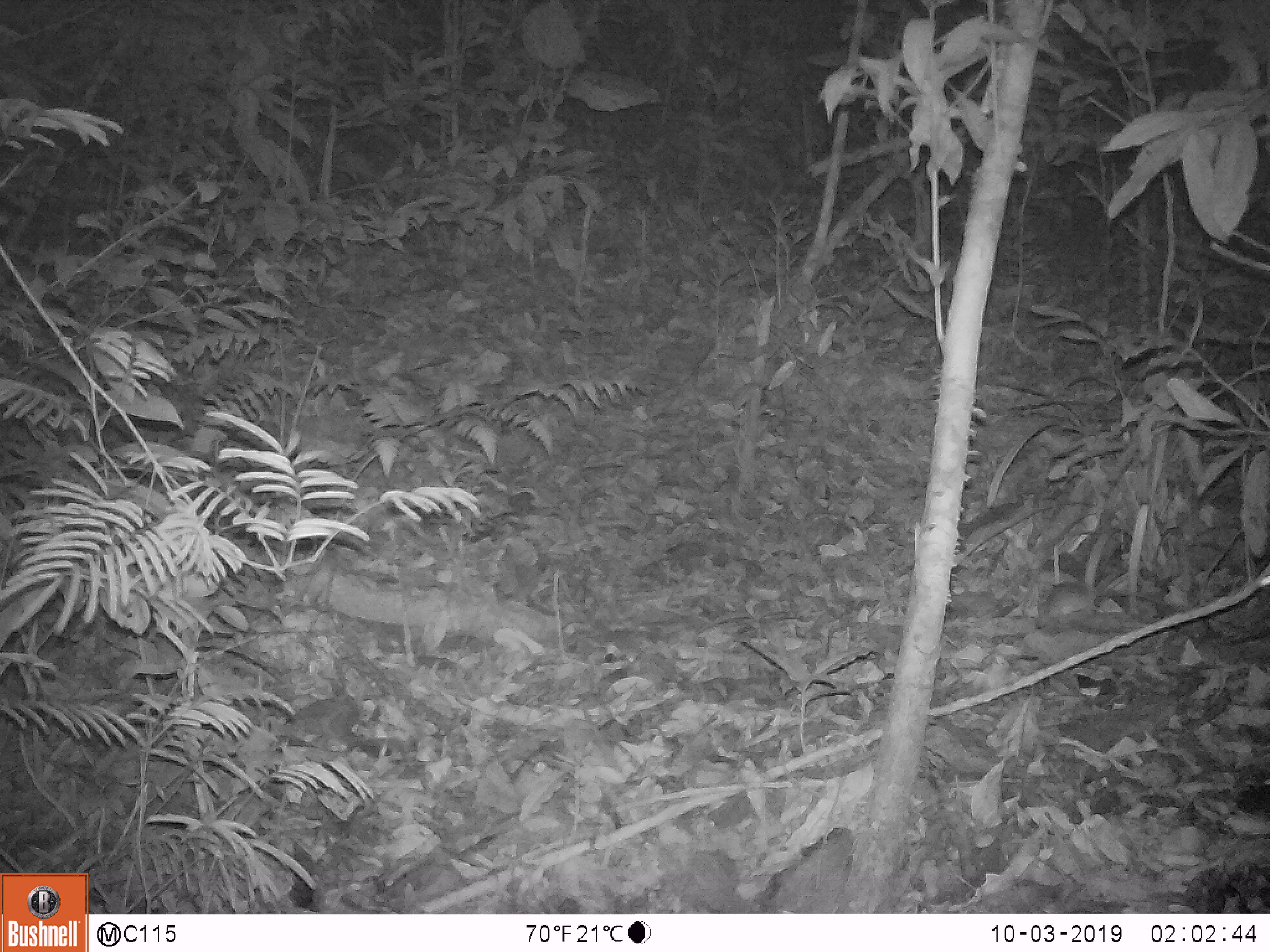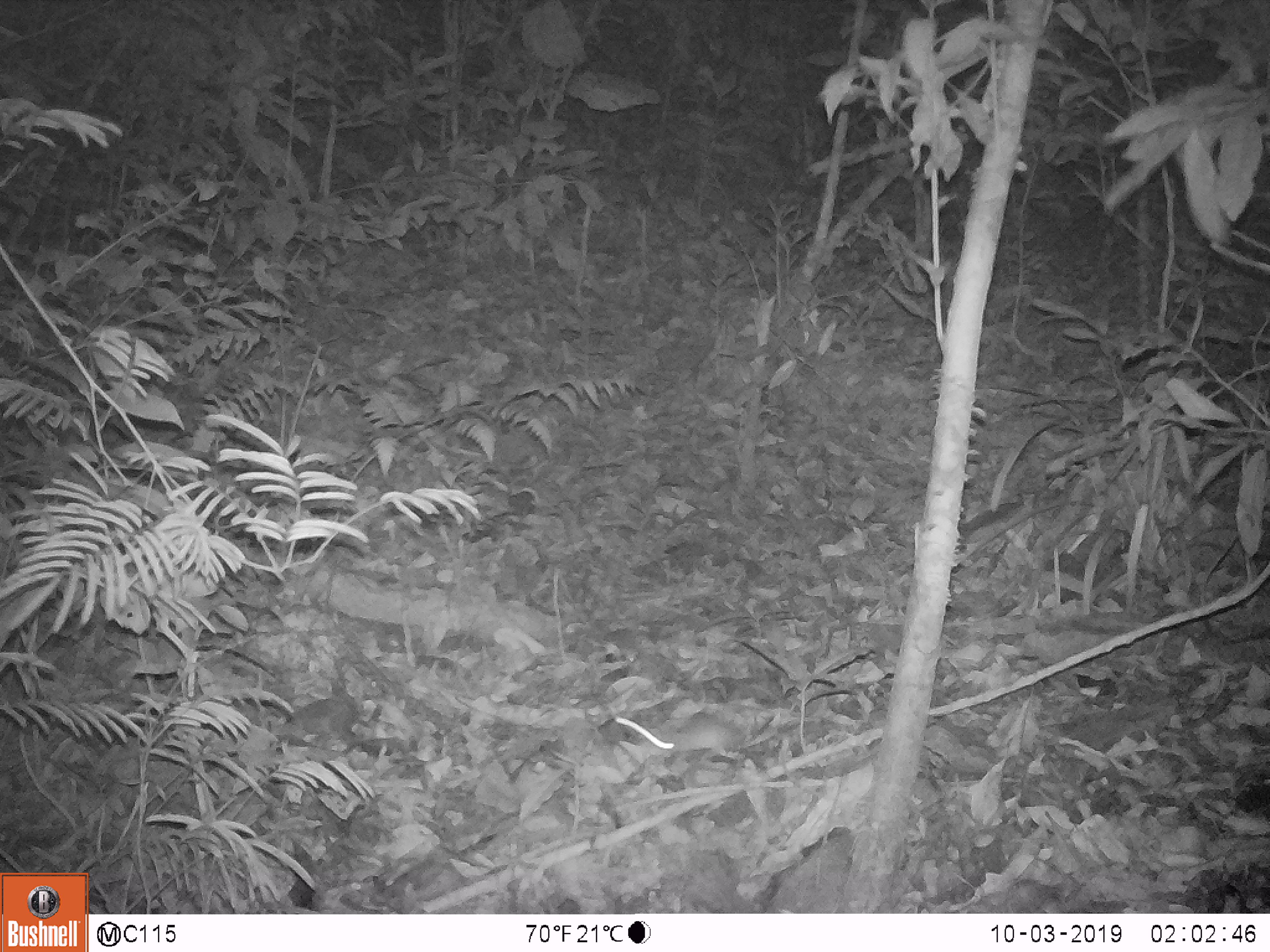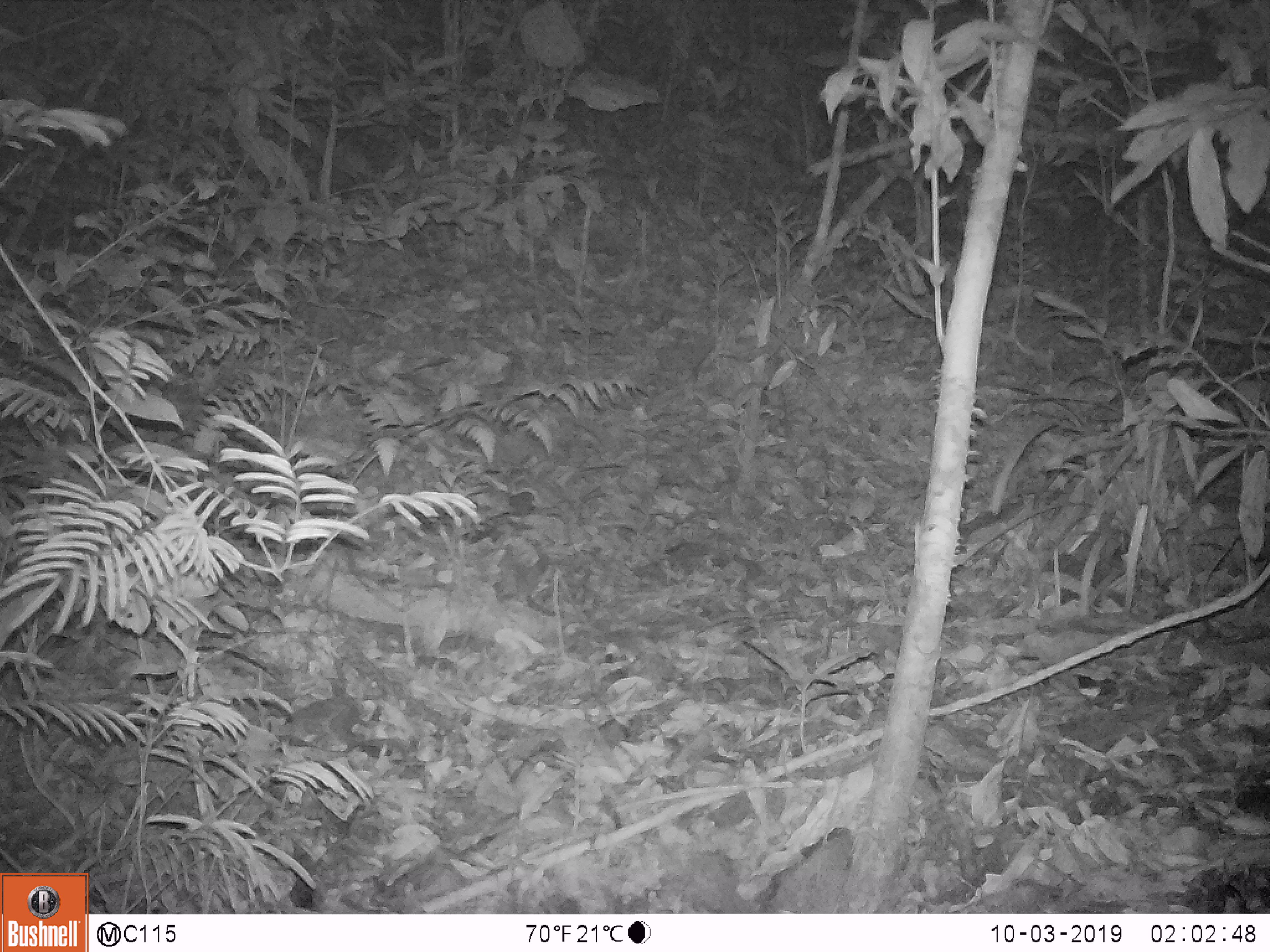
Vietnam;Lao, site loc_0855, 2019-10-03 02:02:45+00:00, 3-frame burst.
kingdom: Animalia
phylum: Chordata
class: Mammalia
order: Rodentia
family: Muridae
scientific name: Muridae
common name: old-world mice and rats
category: unidentified murid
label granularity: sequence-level